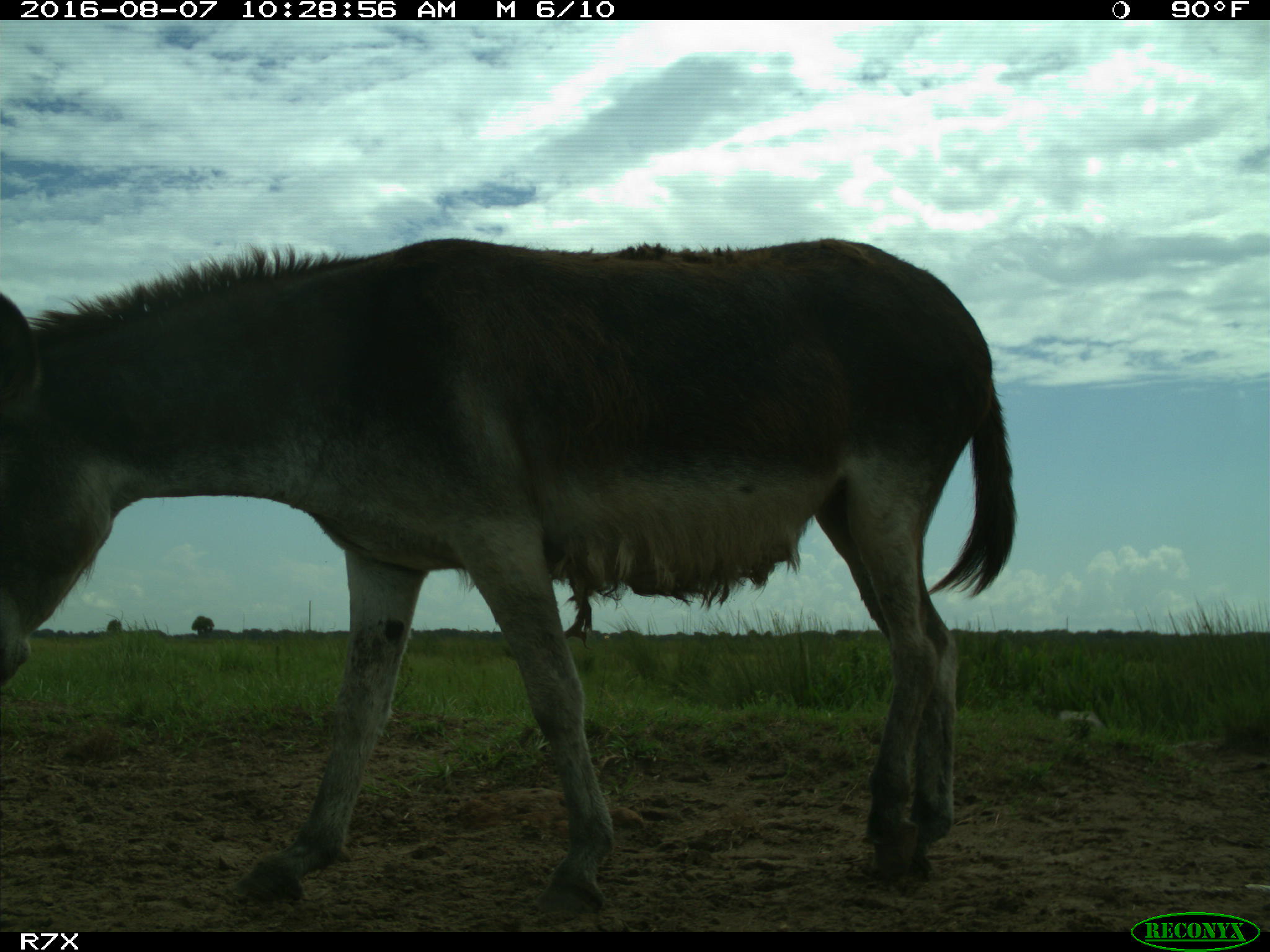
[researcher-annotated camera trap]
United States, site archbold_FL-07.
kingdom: Animalia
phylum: Chordata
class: Mammalia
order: Perissodactyla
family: Equidae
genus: Equus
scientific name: Equus africanus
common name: african wild ass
Equus africanus (african wild ass).